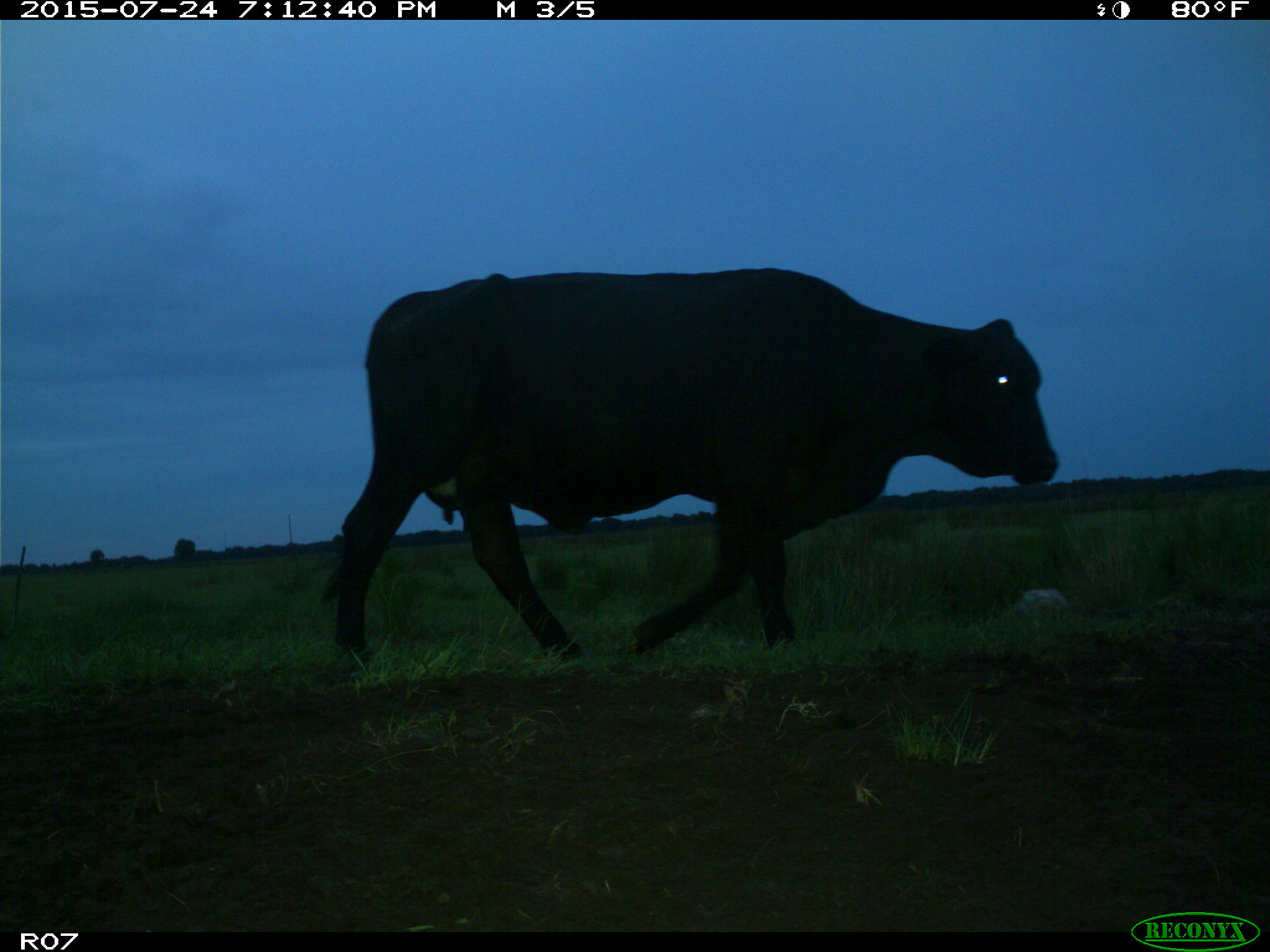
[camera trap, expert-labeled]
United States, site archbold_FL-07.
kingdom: Animalia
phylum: Chordata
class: Mammalia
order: Artiodactyla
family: Bovidae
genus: Bos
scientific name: Bos taurus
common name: domestic cow